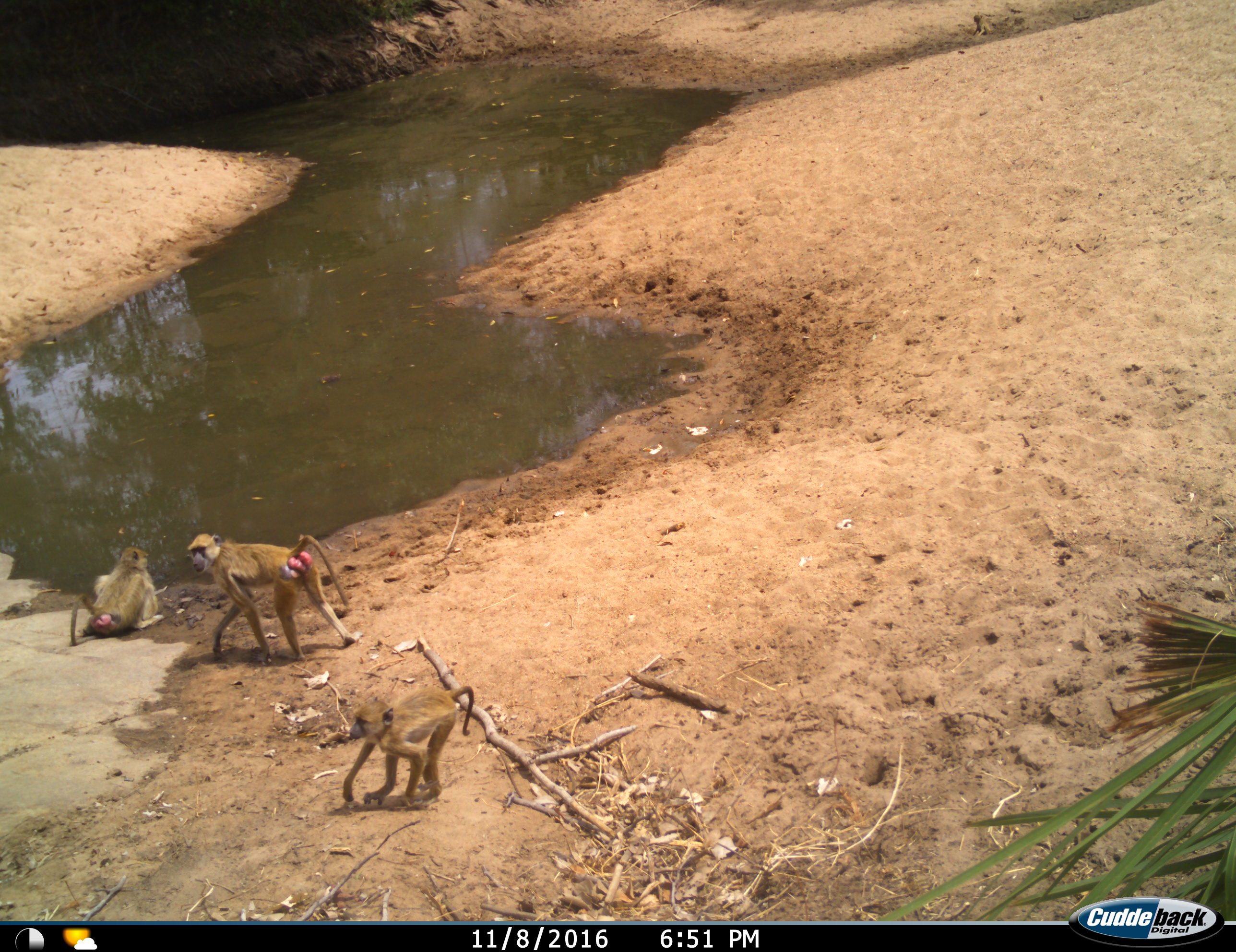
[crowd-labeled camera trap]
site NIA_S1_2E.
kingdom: Animalia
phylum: Chordata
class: Mammalia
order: Primates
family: Cercopithecidae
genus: Papio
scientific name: Papio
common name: baboon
Baboon (Papio), count 3. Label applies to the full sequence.